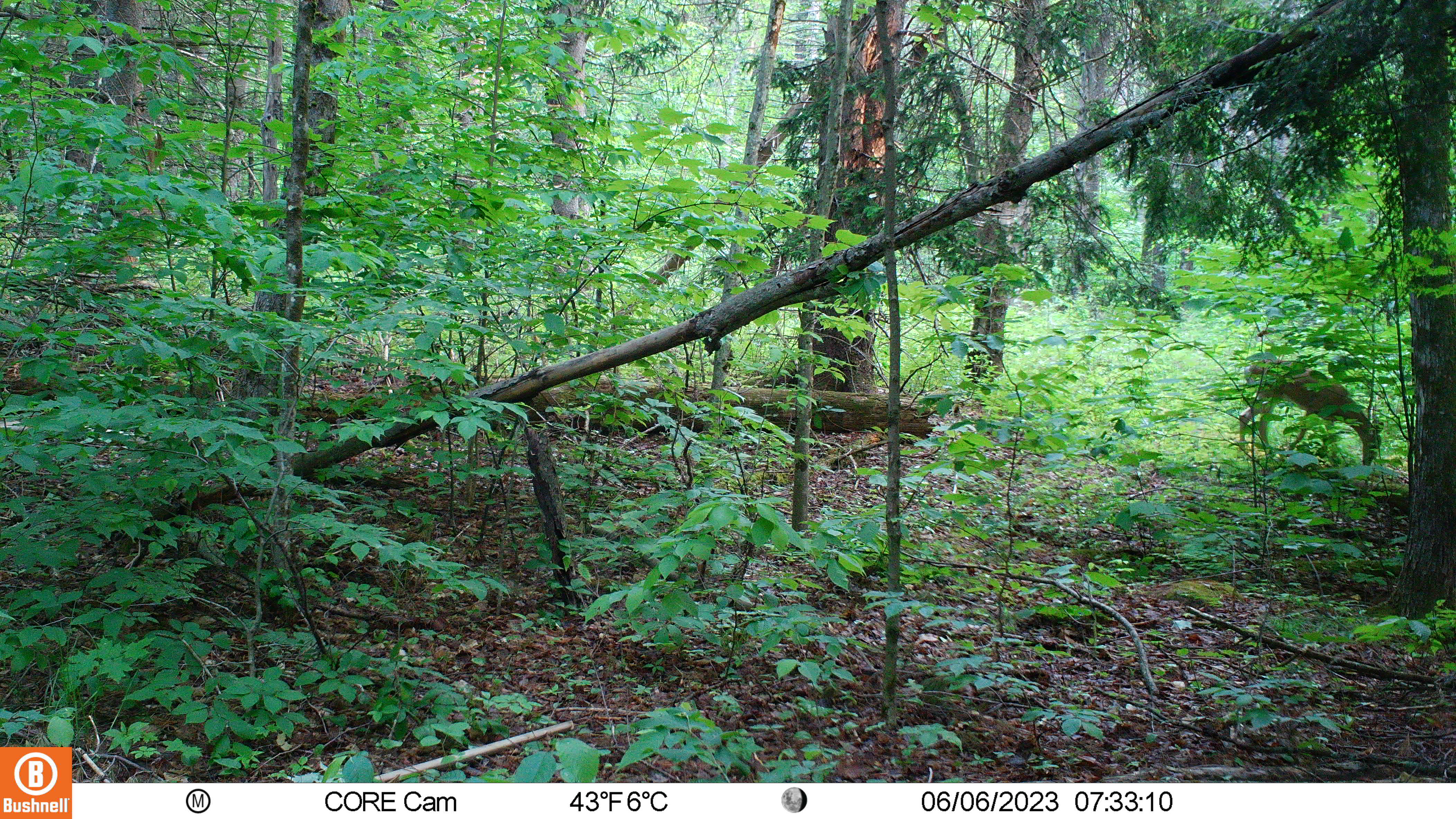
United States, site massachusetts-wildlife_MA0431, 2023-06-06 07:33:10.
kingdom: Animalia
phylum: Chordata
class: Mammalia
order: Artiodactyla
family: Cervidae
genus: Odocoileus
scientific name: Odocoileus virginianus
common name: white-tailed deer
White-tailed deer (Odocoileus virginianus).